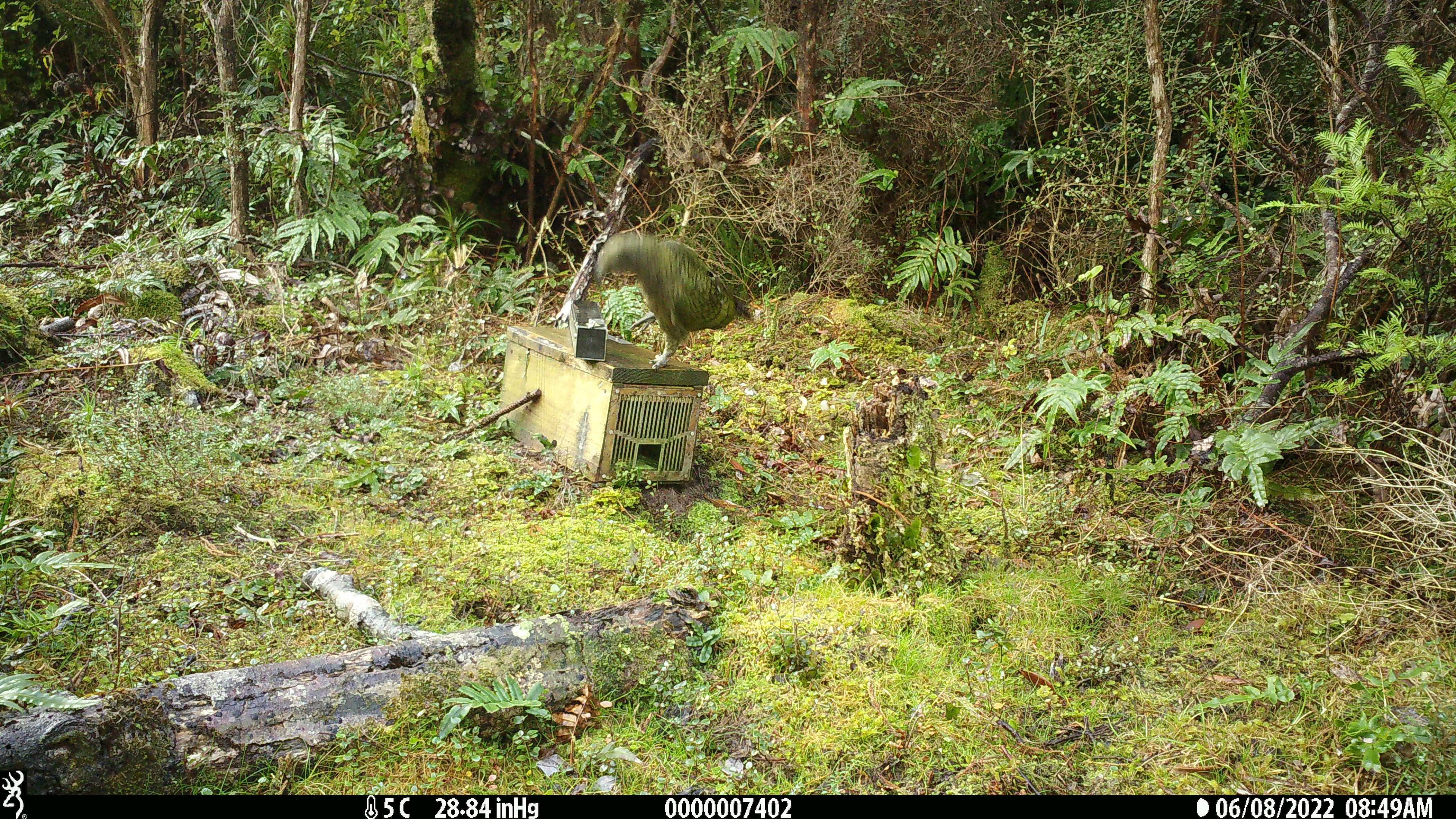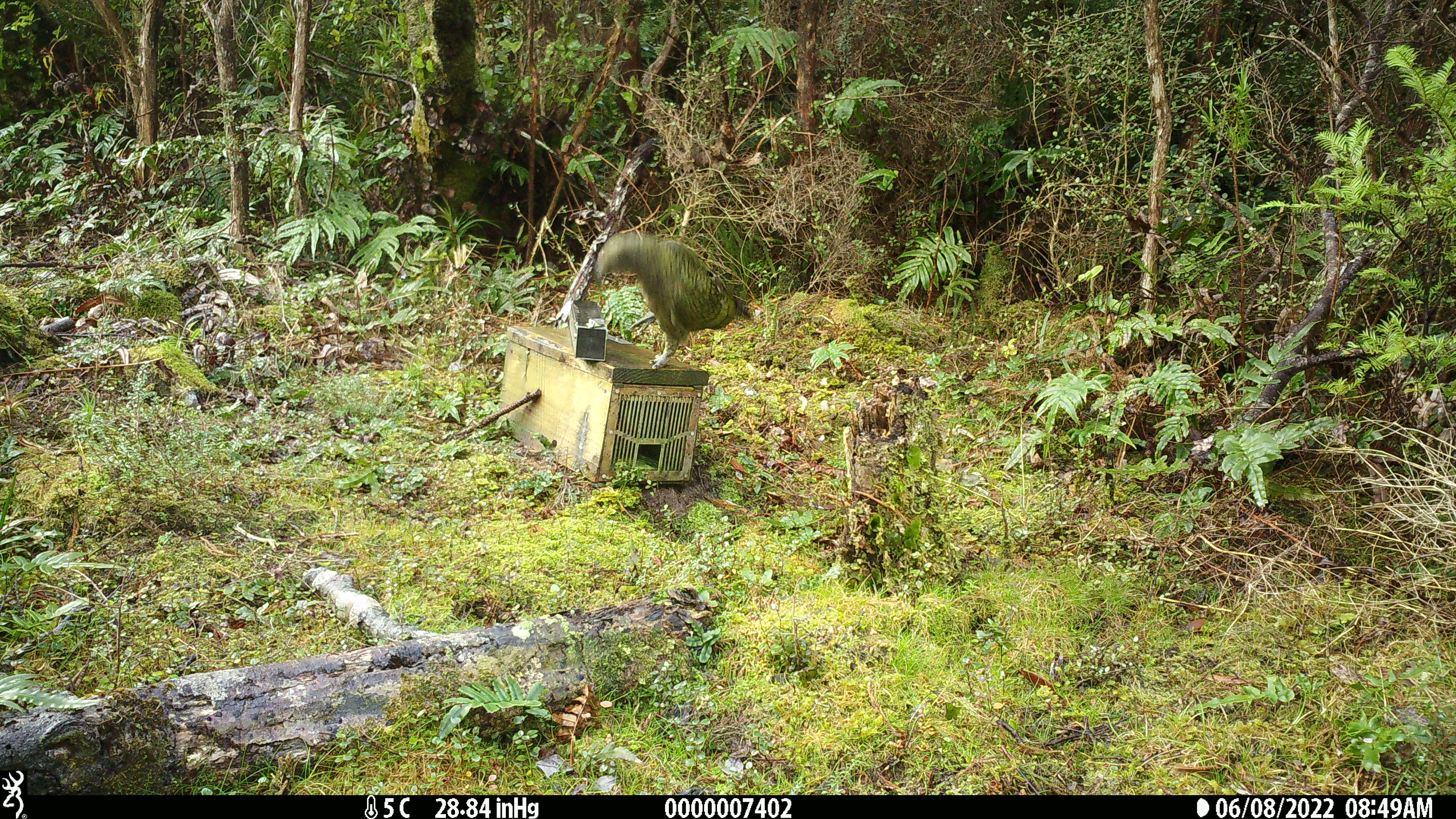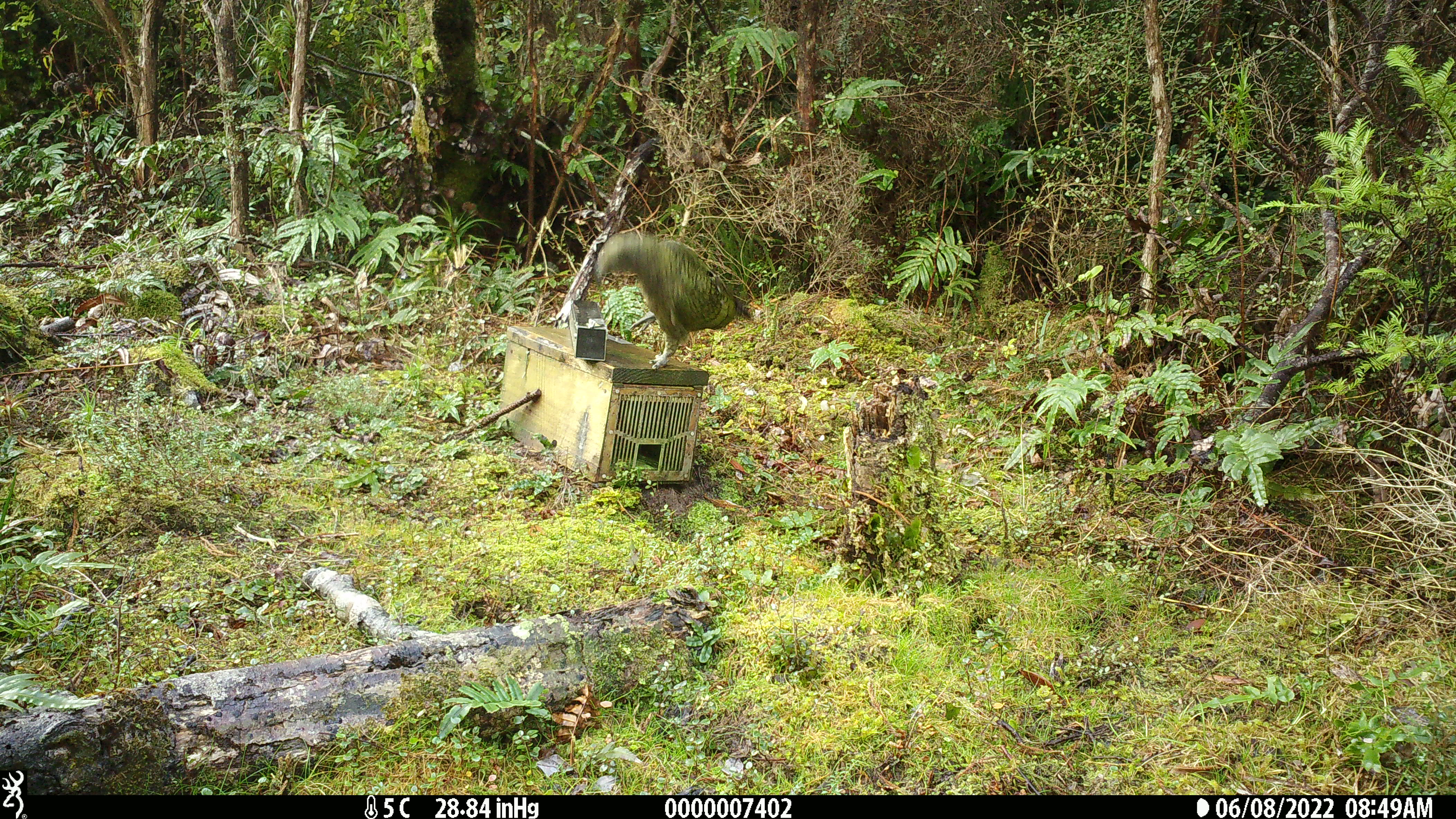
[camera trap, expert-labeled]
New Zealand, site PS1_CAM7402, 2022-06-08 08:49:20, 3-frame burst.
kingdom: Animalia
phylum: Chordata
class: Aves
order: Psittaciformes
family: Strigopidae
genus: Nestor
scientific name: Nestor notabilis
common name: kea